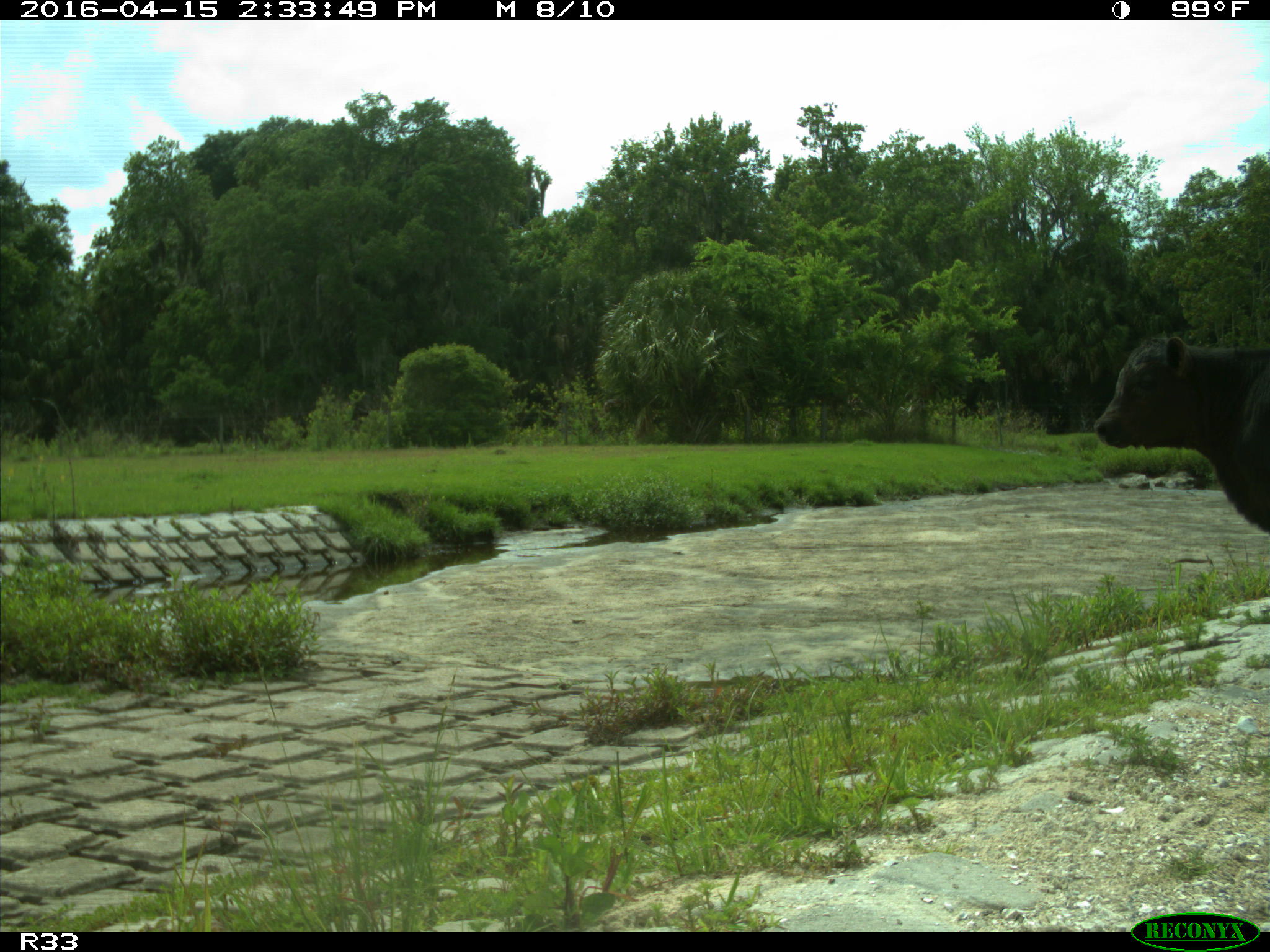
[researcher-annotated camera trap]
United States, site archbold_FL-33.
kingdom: Animalia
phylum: Chordata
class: Mammalia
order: Artiodactyla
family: Bovidae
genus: Bos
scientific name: Bos taurus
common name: domestic cow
Bos taurus (domestic cow).